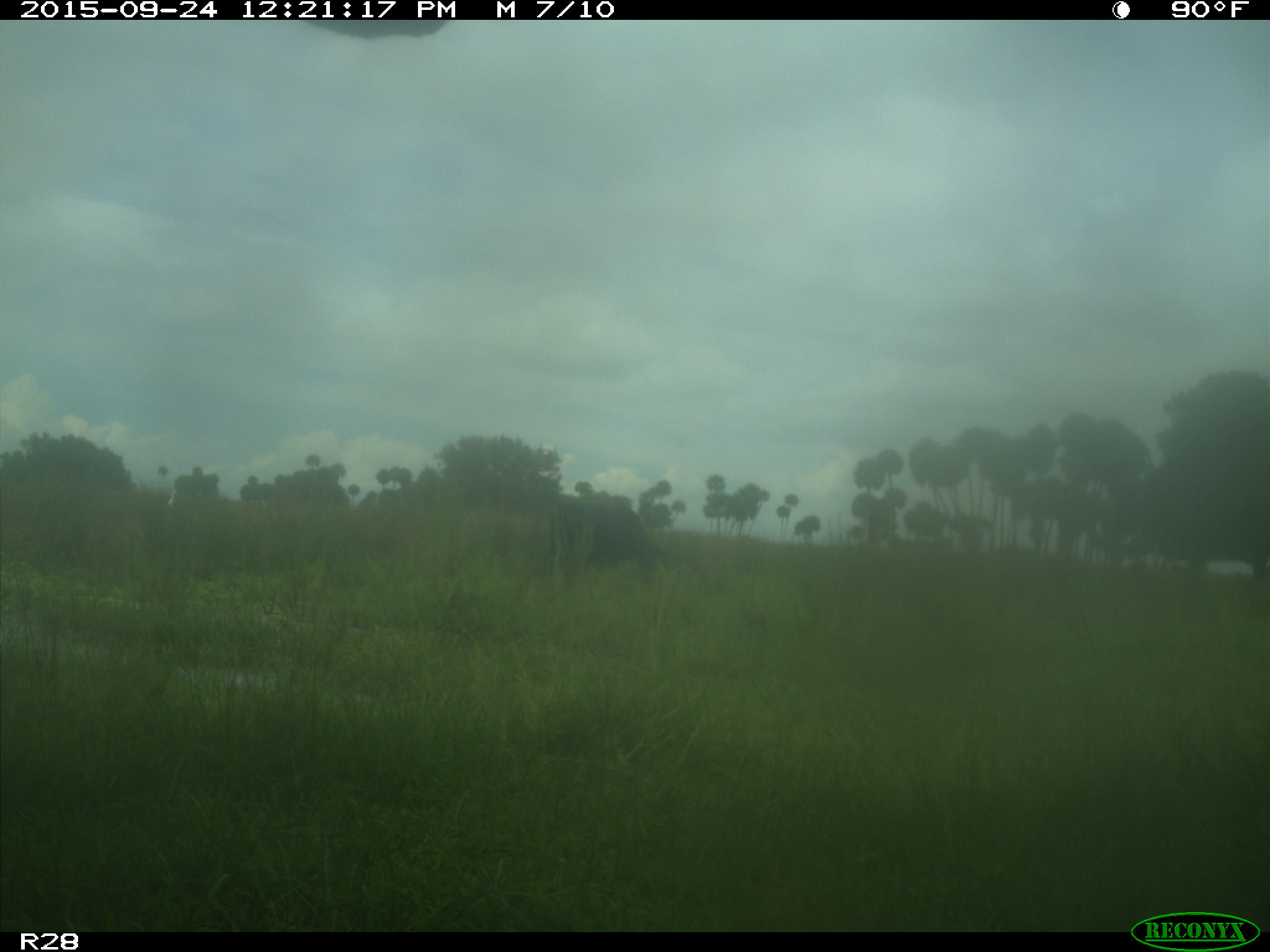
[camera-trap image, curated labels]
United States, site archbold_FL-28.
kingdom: Animalia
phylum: Chordata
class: Mammalia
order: Artiodactyla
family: Bovidae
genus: Bos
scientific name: Bos taurus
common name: domestic cow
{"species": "Bos taurus (domestic cow)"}